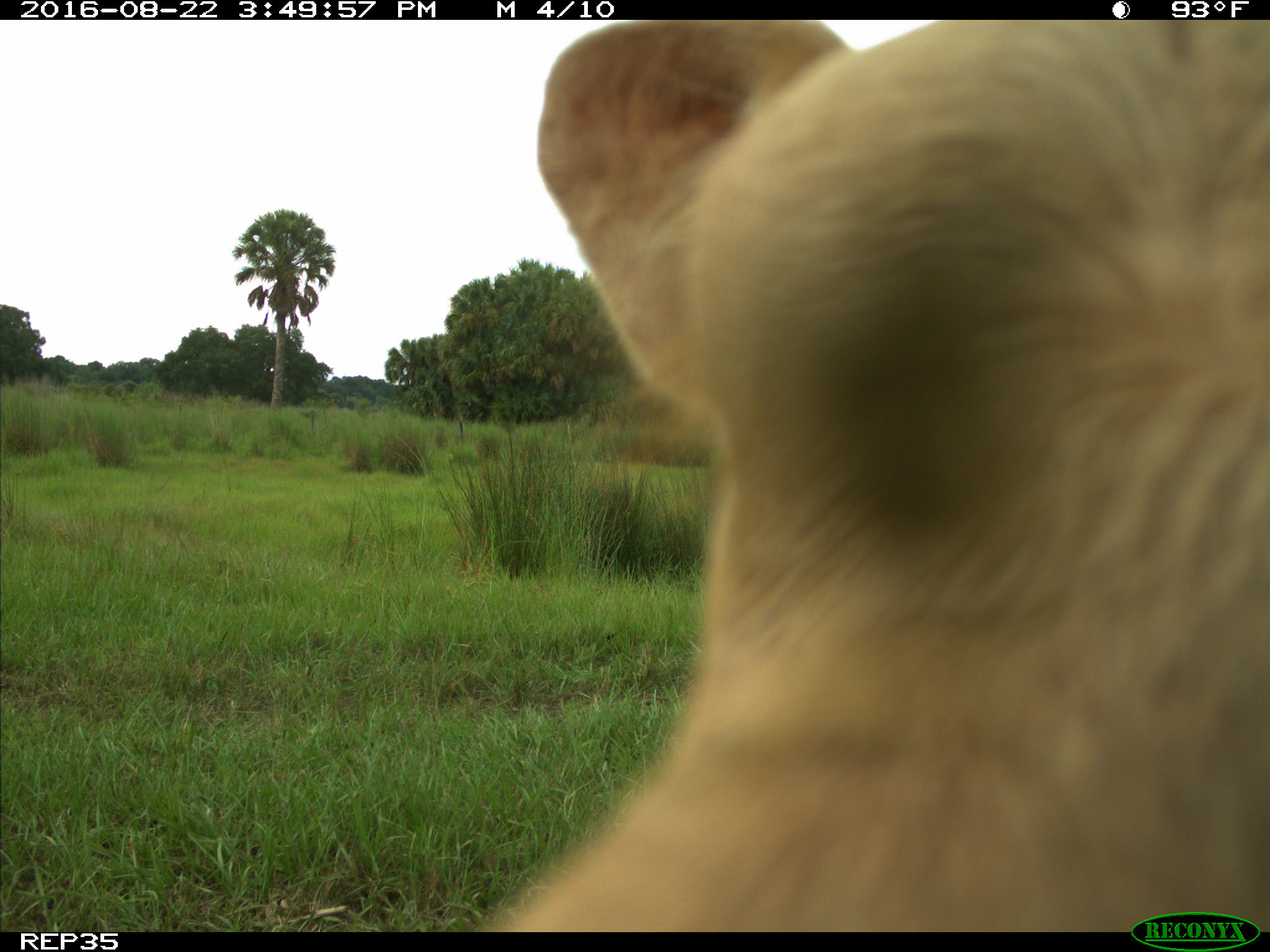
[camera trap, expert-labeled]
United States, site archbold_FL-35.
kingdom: Animalia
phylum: Chordata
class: Mammalia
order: Artiodactyla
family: Bovidae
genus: Bos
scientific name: Bos taurus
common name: domestic cow